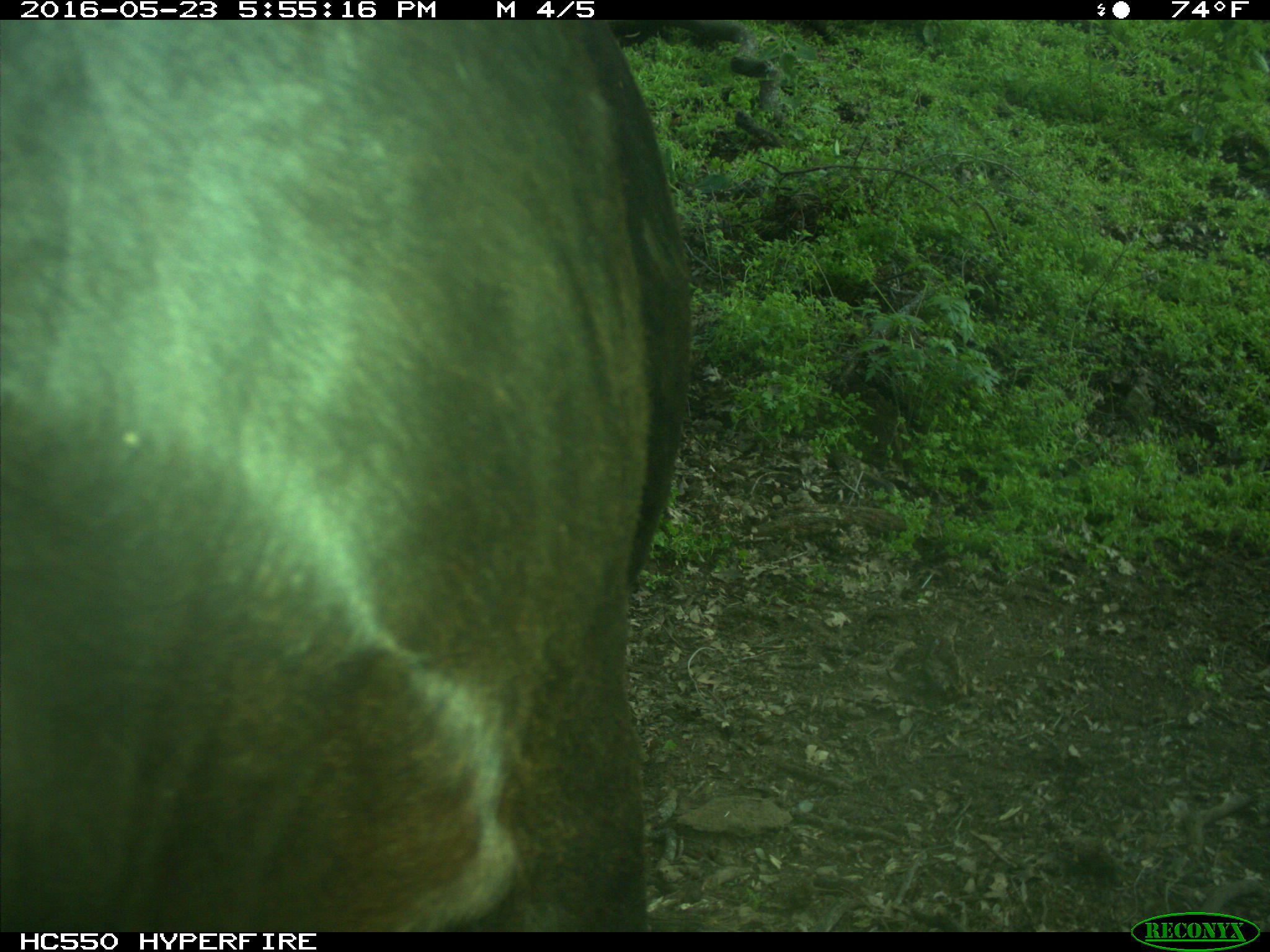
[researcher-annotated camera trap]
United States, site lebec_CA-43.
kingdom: Animalia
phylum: Chordata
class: Mammalia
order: Artiodactyla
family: Bovidae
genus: Bos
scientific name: Bos taurus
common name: domestic cow